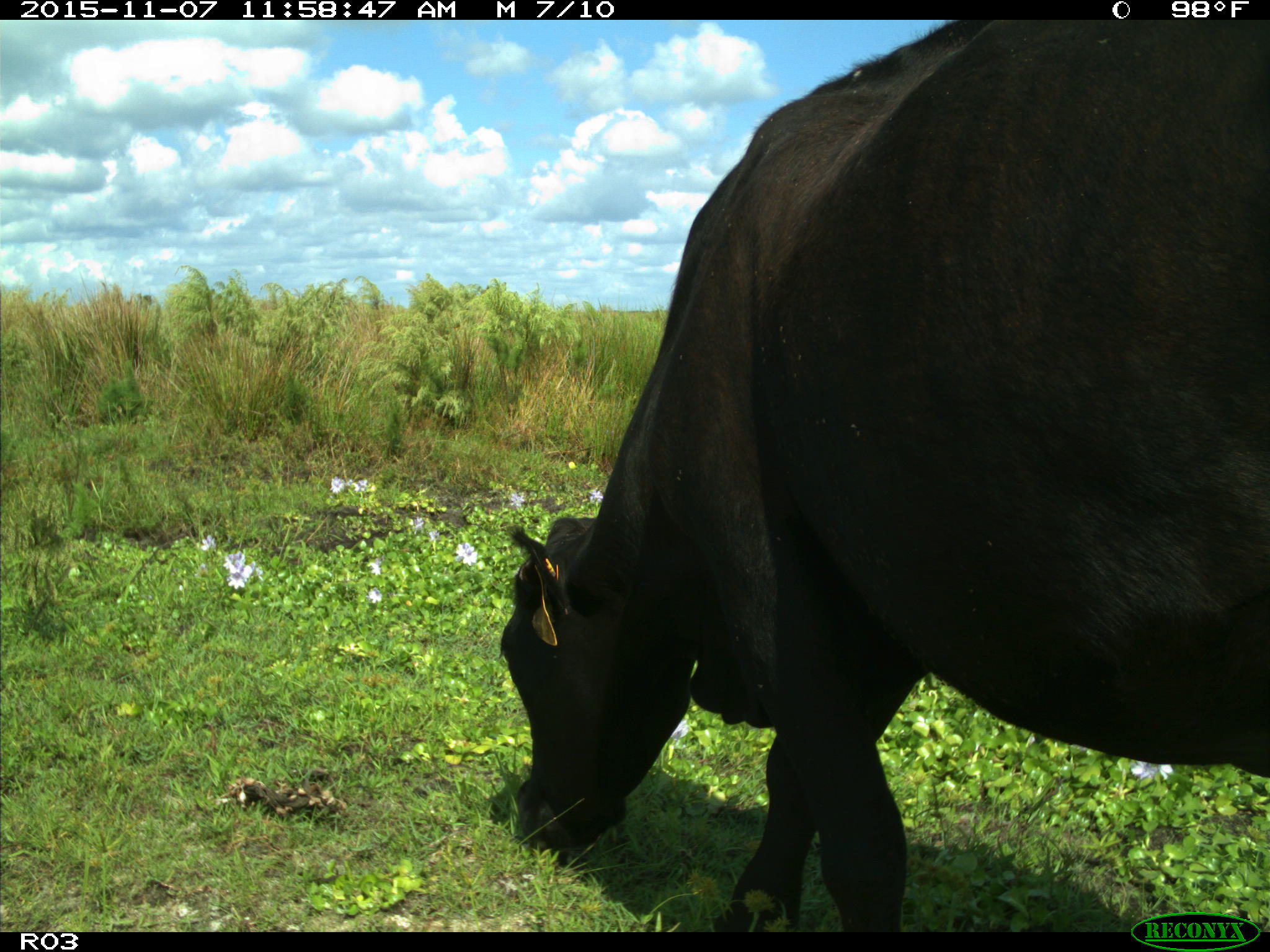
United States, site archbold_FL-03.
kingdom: Animalia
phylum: Chordata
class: Mammalia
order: Artiodactyla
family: Bovidae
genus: Bos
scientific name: Bos taurus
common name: domestic cow